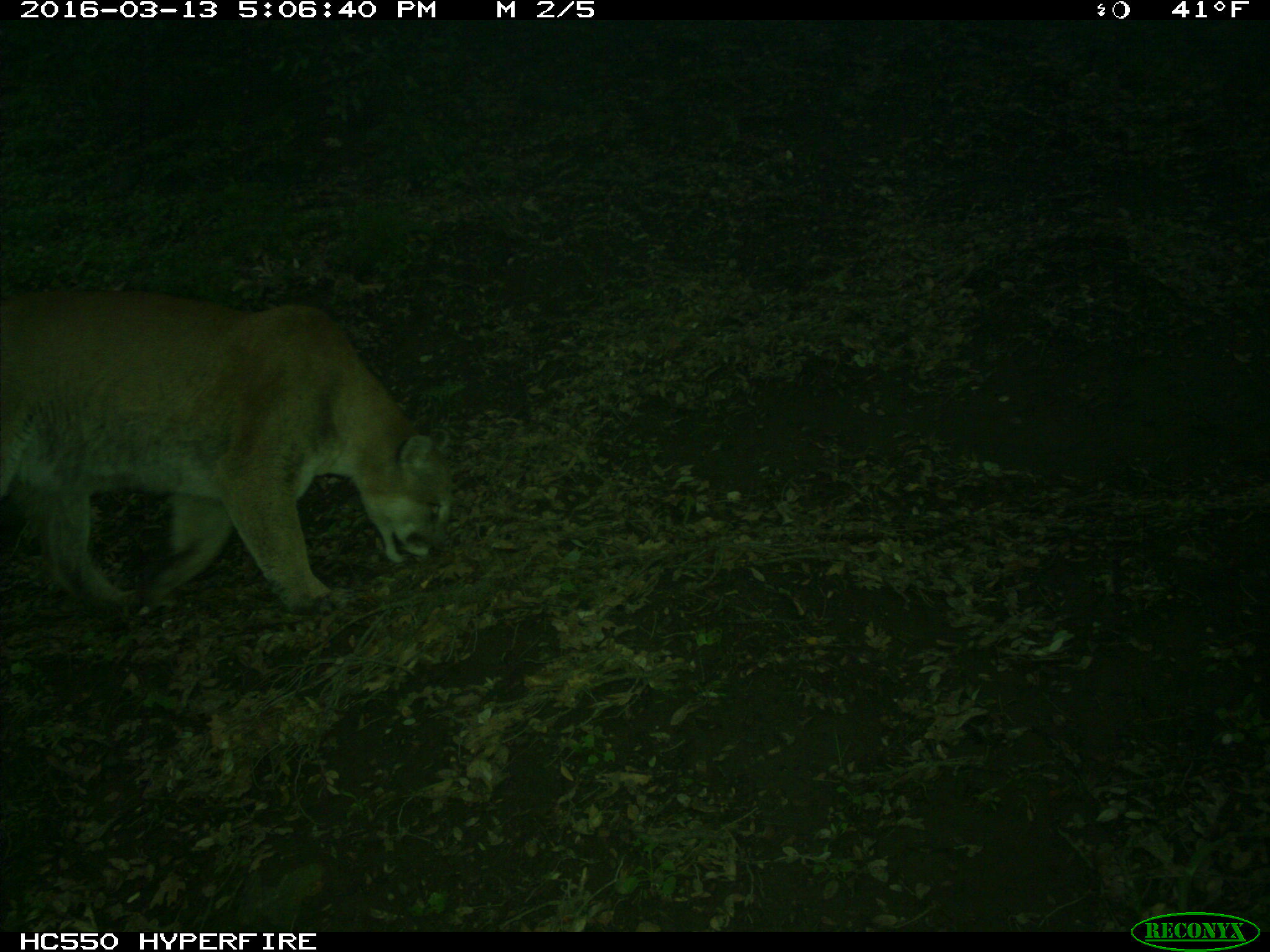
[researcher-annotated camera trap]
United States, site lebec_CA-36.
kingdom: Animalia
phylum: Chordata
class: Mammalia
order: Carnivora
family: Felidae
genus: Puma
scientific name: Puma concolor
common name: mountain lion